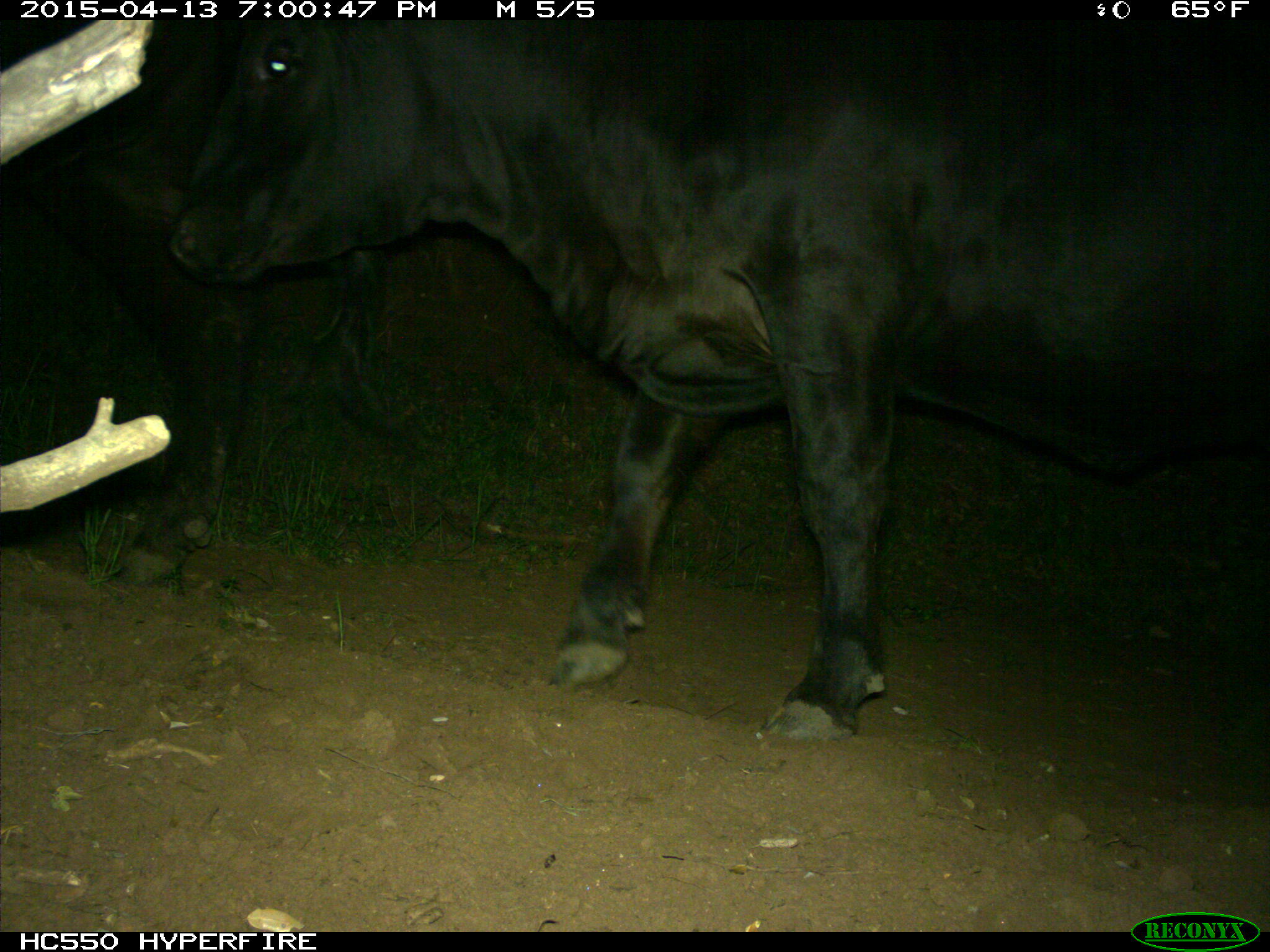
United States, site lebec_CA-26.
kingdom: Animalia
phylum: Chordata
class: Mammalia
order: Artiodactyla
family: Bovidae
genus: Bos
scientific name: Bos taurus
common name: domestic cow